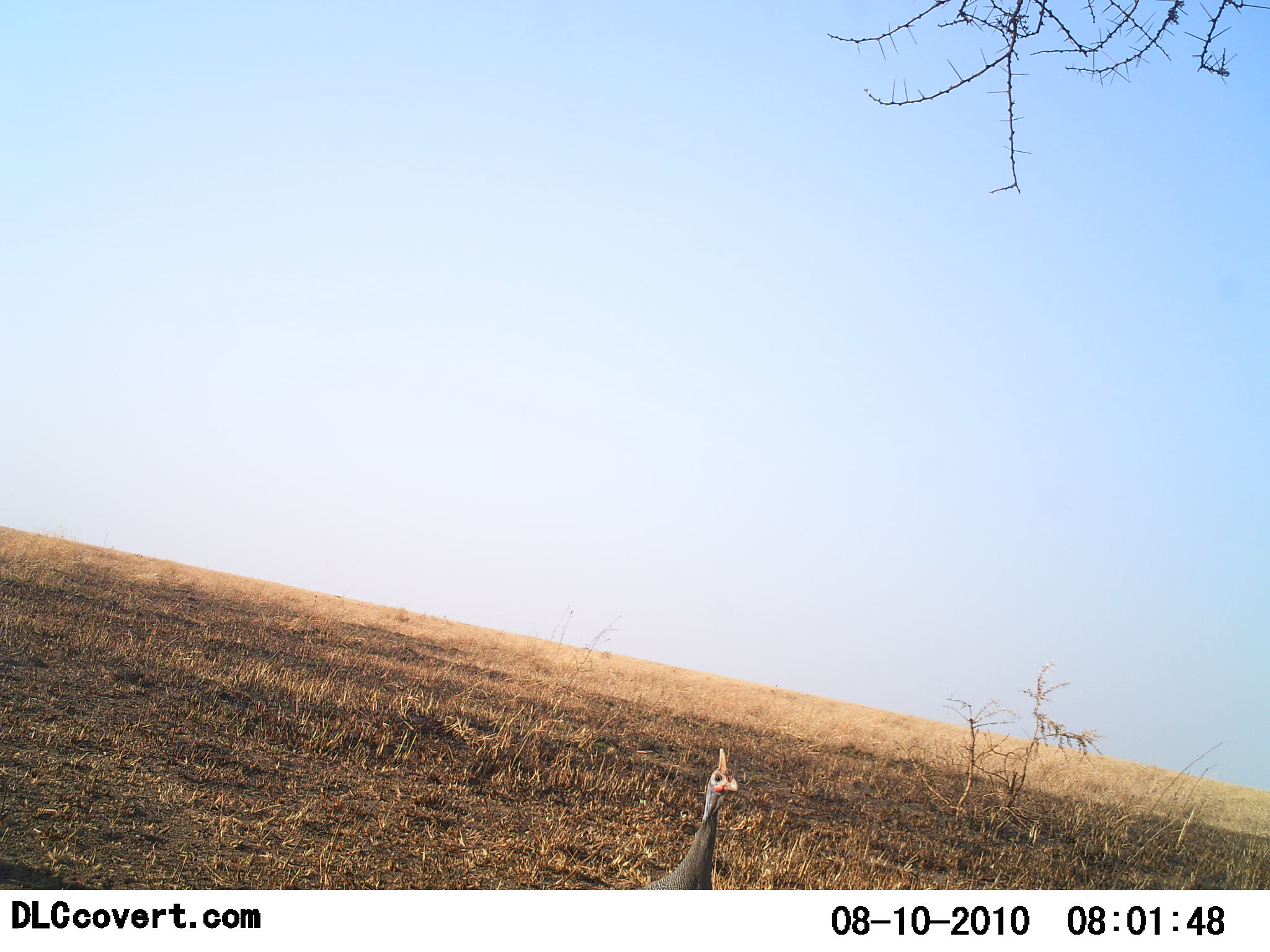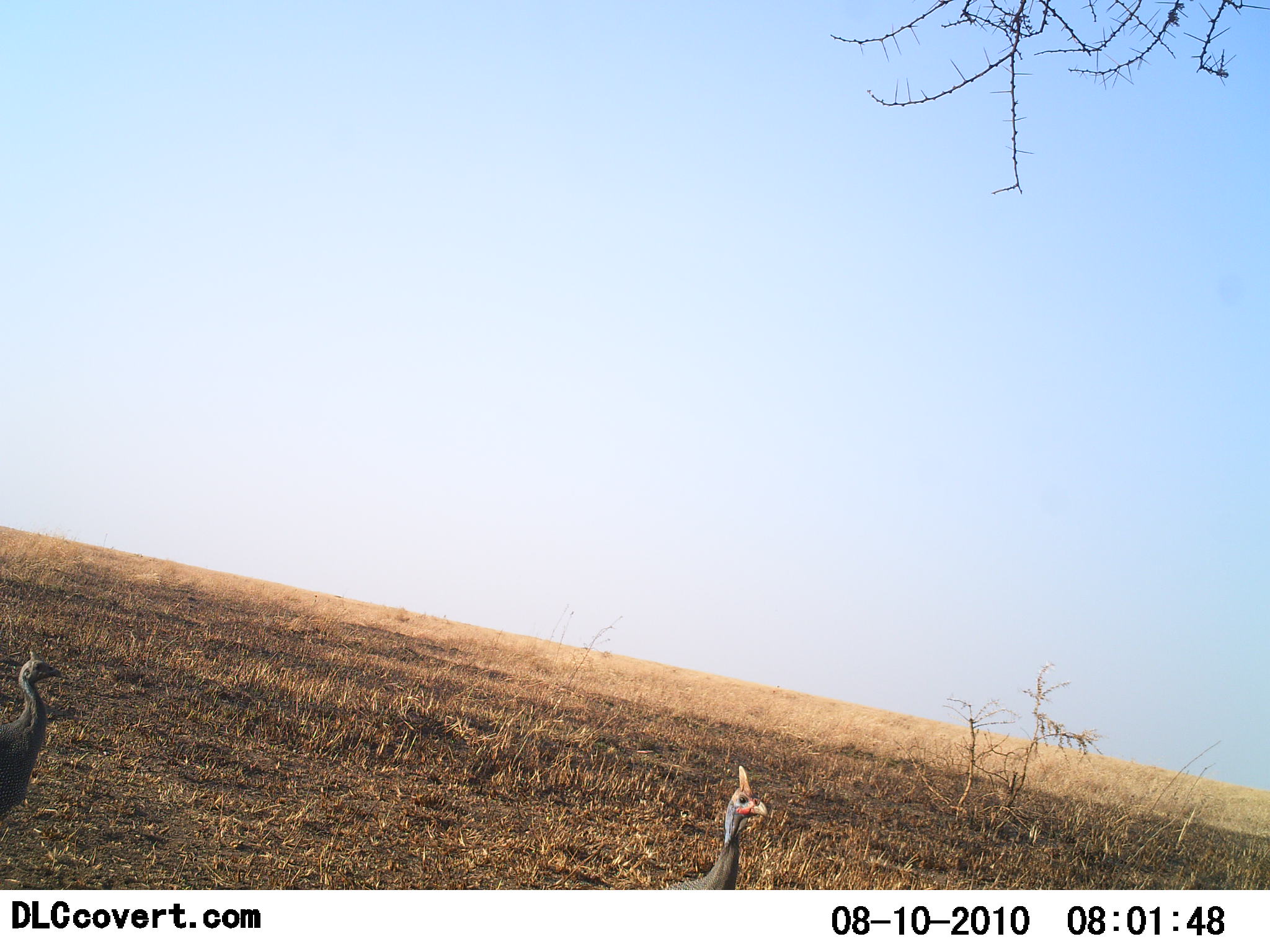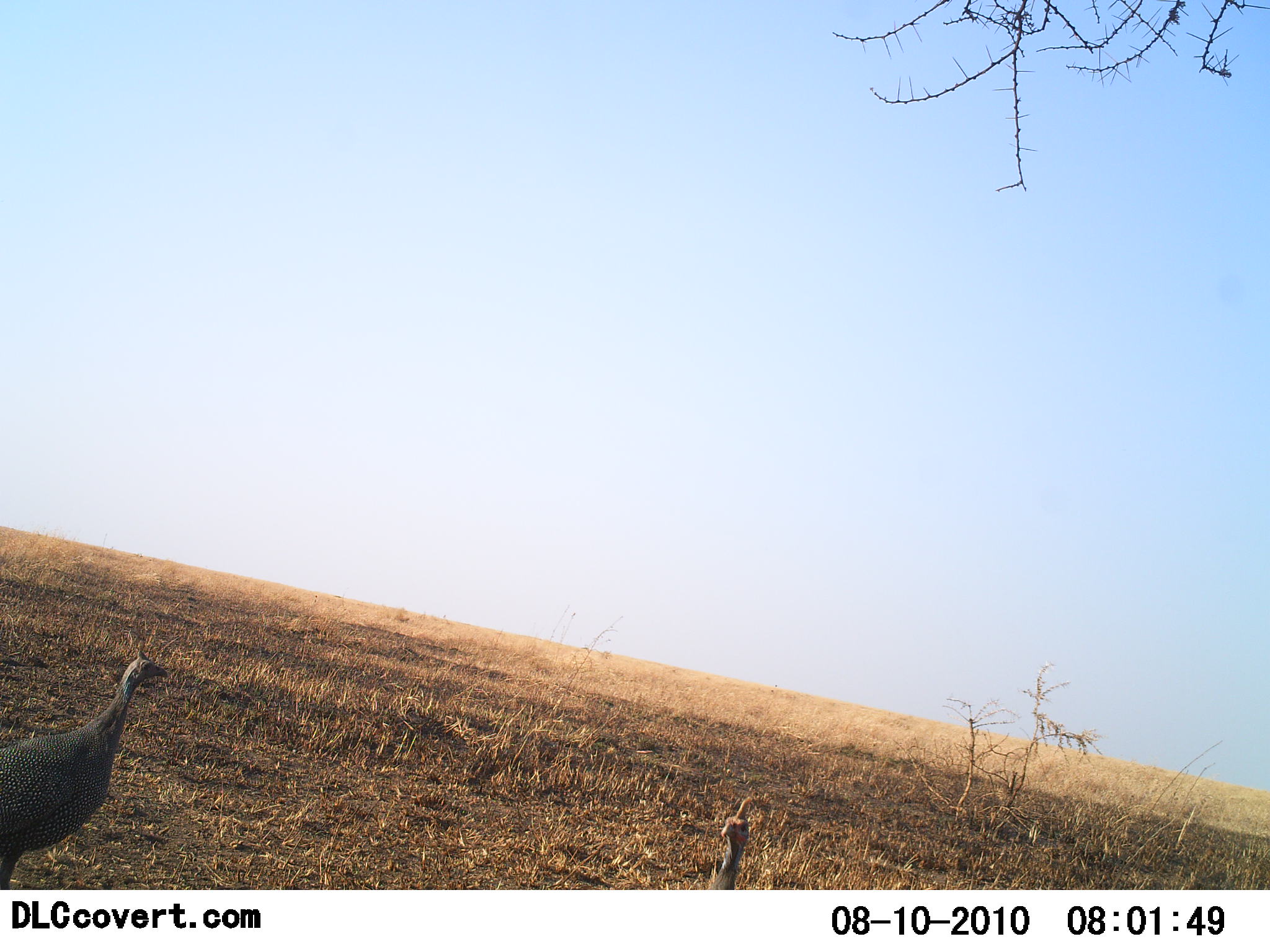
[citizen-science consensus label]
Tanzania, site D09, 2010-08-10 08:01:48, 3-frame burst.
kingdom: Animalia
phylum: Chordata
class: Aves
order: Galliformes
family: Numididae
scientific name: Numididae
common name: guinea fowl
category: guineafowl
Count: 2.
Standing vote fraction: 29%.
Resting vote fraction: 0%.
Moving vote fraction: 86%.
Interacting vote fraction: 0%.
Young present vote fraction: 0%.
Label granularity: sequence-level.